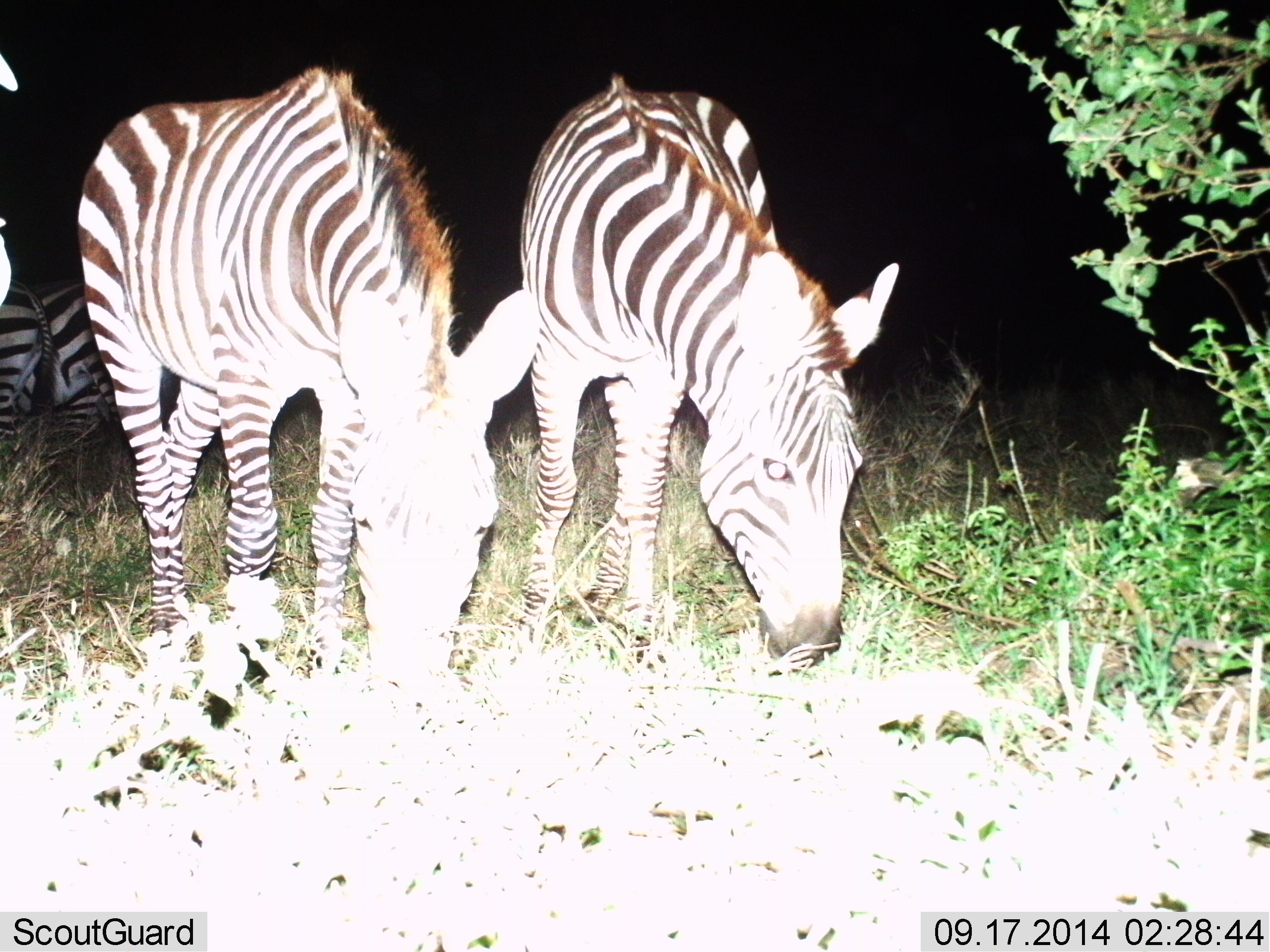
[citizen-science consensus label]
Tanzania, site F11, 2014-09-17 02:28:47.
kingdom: Animalia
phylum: Chordata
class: Mammalia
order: Perissodactyla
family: Equidae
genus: Equus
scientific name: Equus quagga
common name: plains zebra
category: zebra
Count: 3.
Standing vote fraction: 30%.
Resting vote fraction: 0%.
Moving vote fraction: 10%.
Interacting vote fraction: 0%.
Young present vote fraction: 0%.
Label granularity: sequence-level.